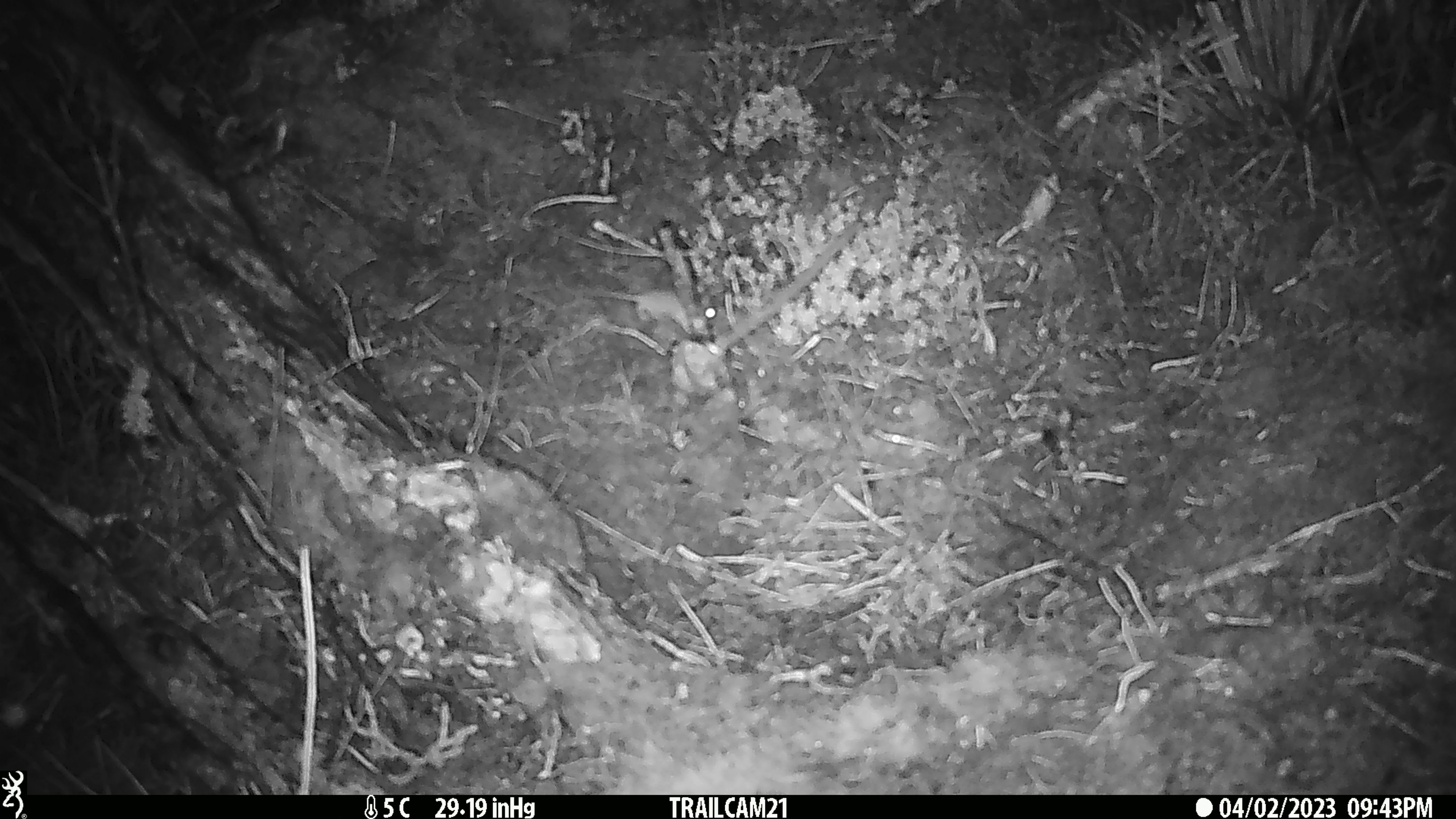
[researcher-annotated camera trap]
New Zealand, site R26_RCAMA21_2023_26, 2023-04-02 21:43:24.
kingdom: Animalia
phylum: Chordata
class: Mammalia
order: Rodentia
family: Muridae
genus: Mus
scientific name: Mus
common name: mouse